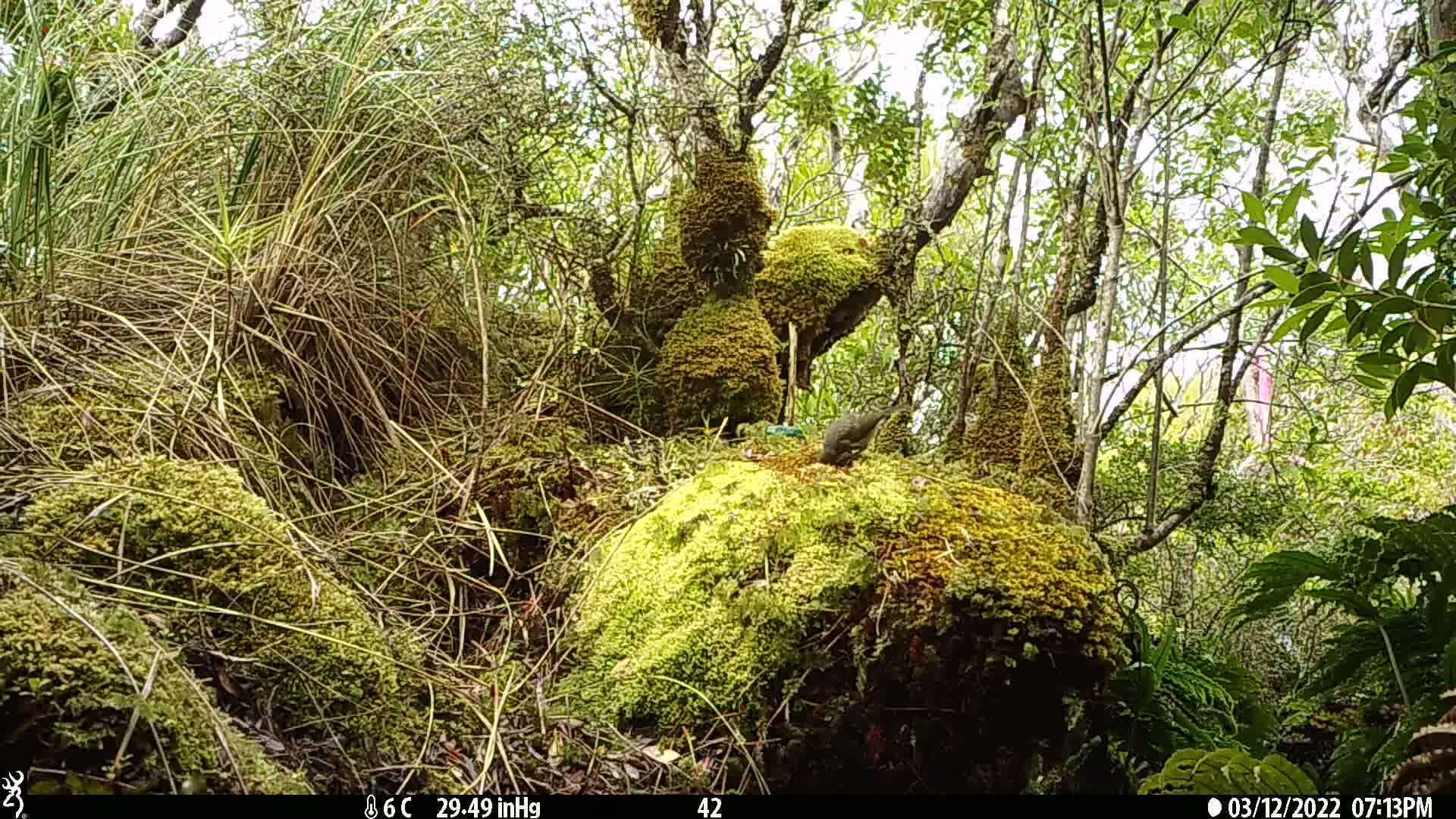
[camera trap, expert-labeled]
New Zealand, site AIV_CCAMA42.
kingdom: Animalia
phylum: Chordata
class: Aves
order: Passeriformes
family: Meliphagidae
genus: Anthornis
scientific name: Anthornis melanura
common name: new zealand bellbird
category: bellbird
Bellbird (new zealand bellbird) (Anthornis melanura).